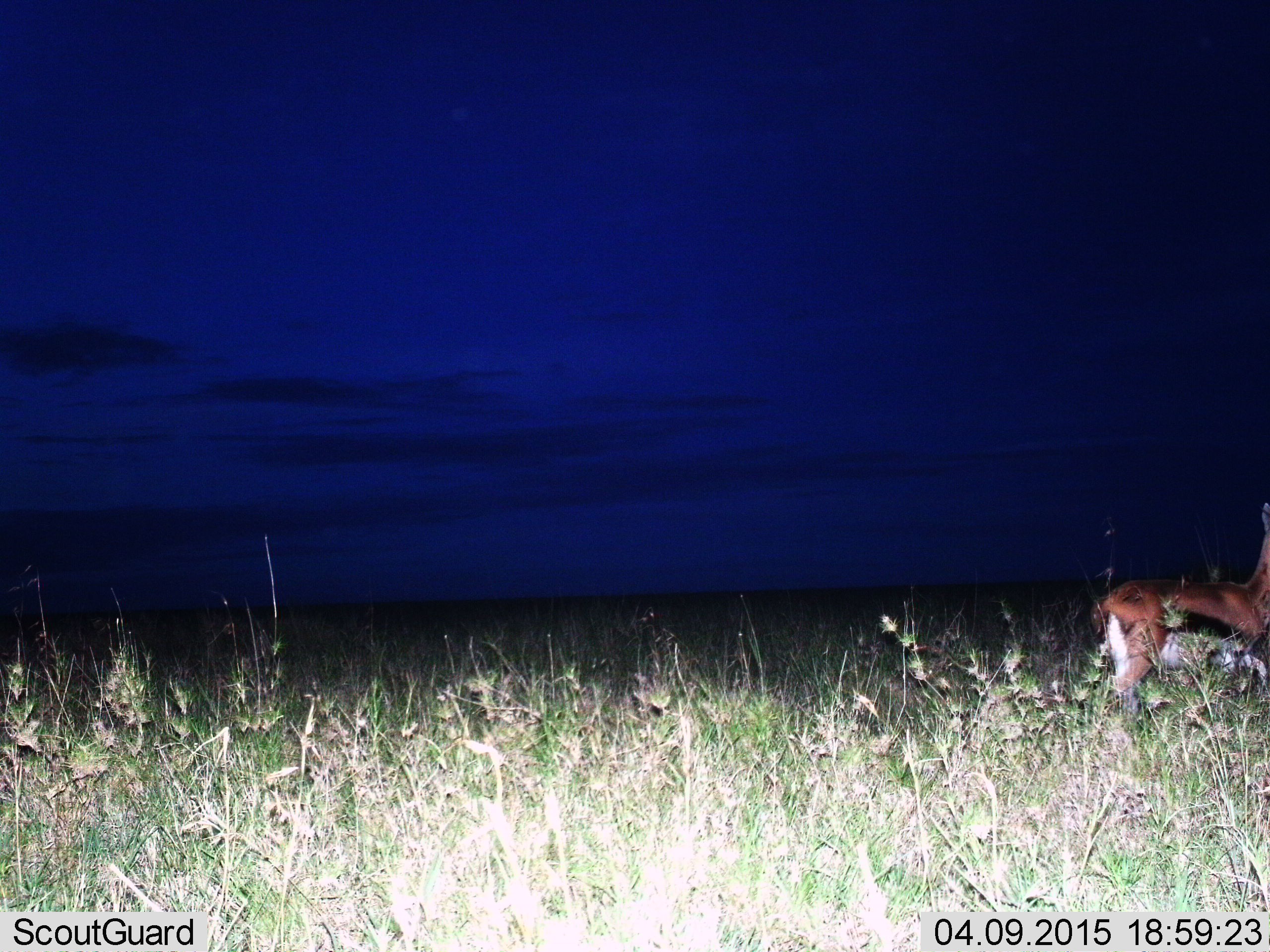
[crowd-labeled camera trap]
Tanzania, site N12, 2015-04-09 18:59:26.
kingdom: Animalia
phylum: Chordata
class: Mammalia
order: Artiodactyla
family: Bovidae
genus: Eudorcas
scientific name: Eudorcas thomsonii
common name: thomson's gazelle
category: gazellethomsons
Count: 1.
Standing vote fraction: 56%.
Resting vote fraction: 0%.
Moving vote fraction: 44%.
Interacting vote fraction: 0%.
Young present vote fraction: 0%.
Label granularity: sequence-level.